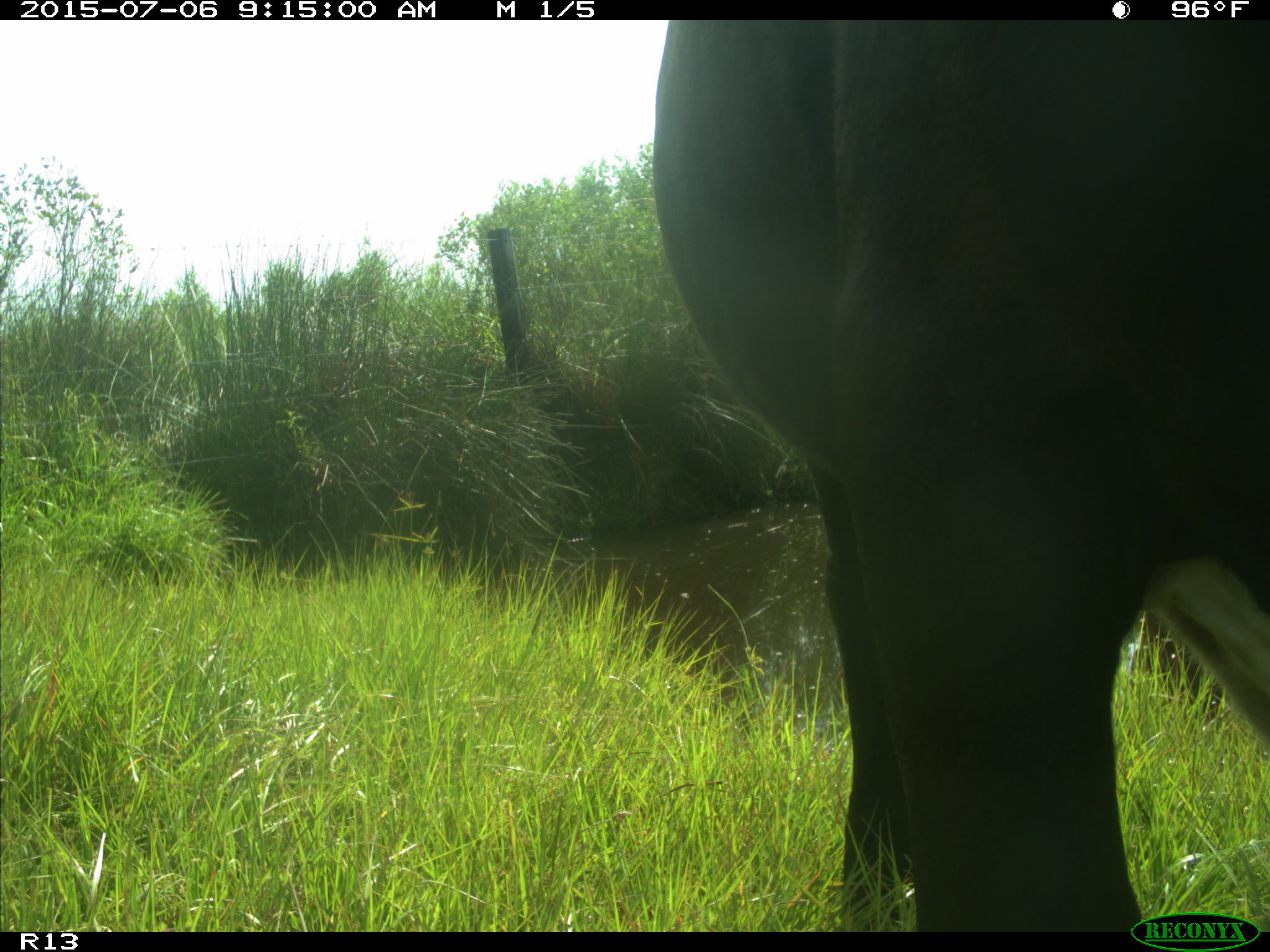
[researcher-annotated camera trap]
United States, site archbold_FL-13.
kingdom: Animalia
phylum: Chordata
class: Mammalia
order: Artiodactyla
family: Bovidae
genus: Bos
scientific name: Bos taurus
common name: domestic cow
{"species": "Bos taurus (domestic cow)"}